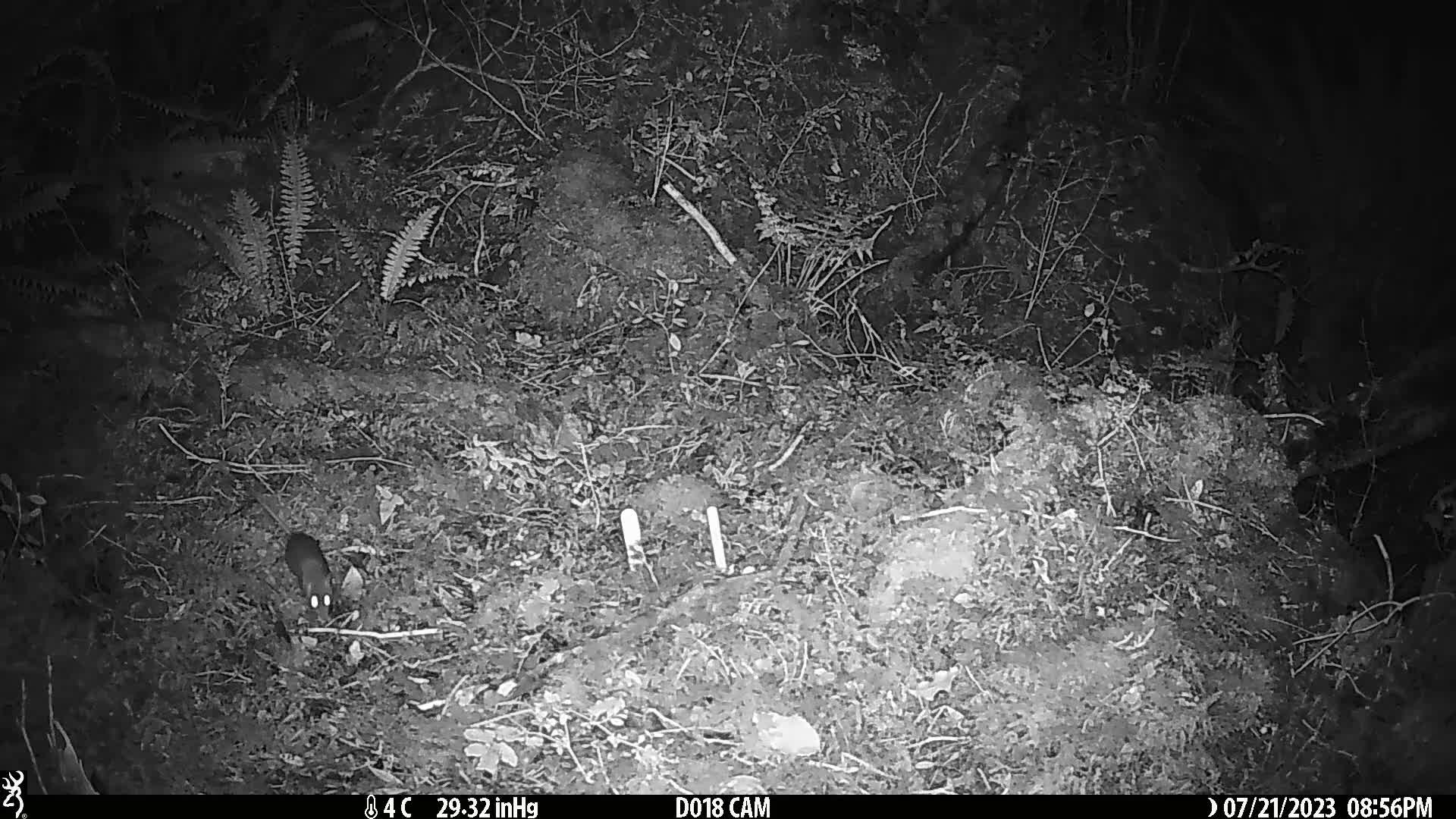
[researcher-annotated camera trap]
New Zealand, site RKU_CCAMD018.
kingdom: Animalia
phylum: Chordata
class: Mammalia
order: Rodentia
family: Muridae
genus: Rattus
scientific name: Rattus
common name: rat